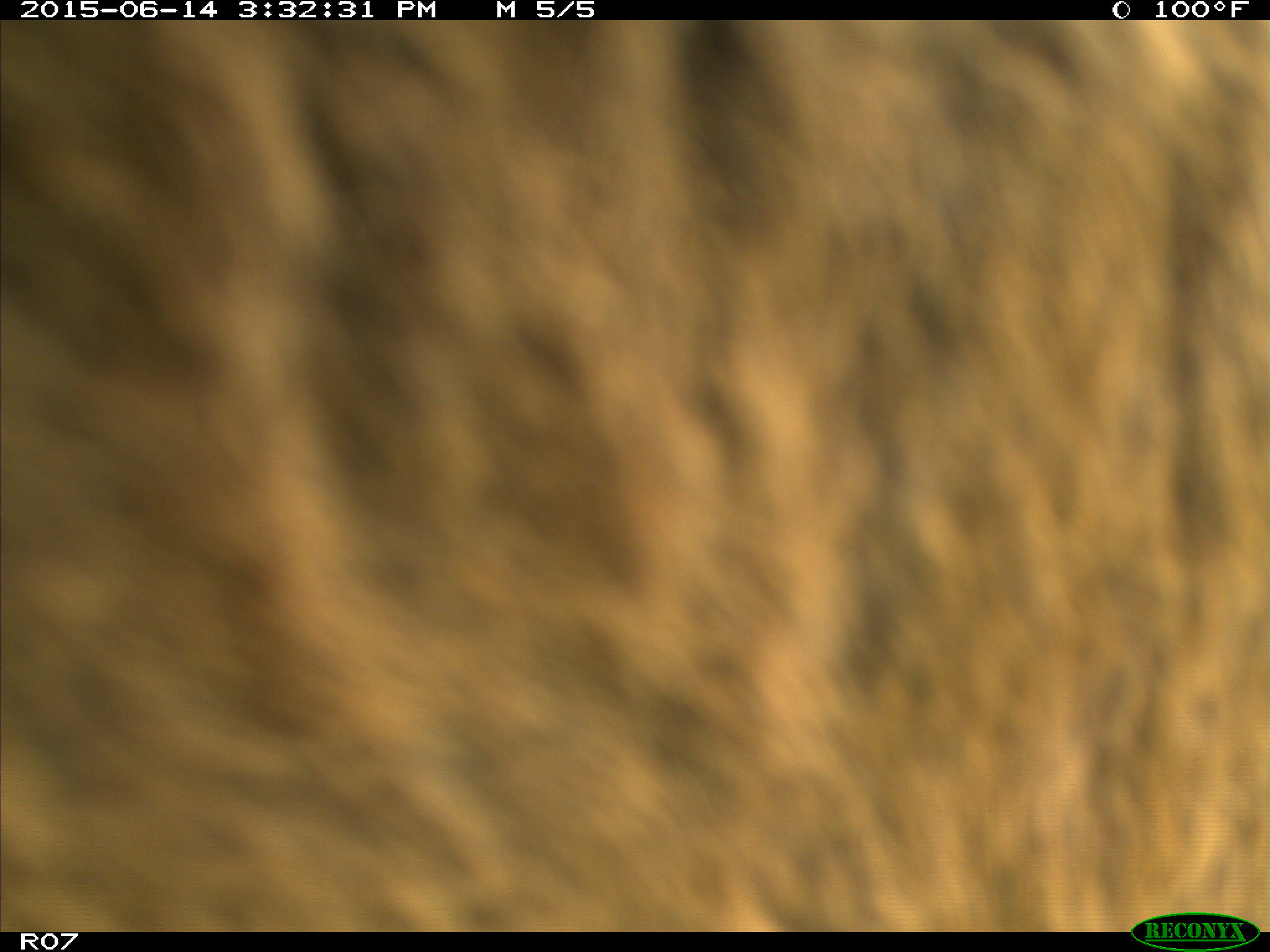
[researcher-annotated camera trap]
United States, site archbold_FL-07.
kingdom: Animalia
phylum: Chordata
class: Mammalia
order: Artiodactyla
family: Bovidae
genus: Bos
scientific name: Bos taurus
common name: domestic cow